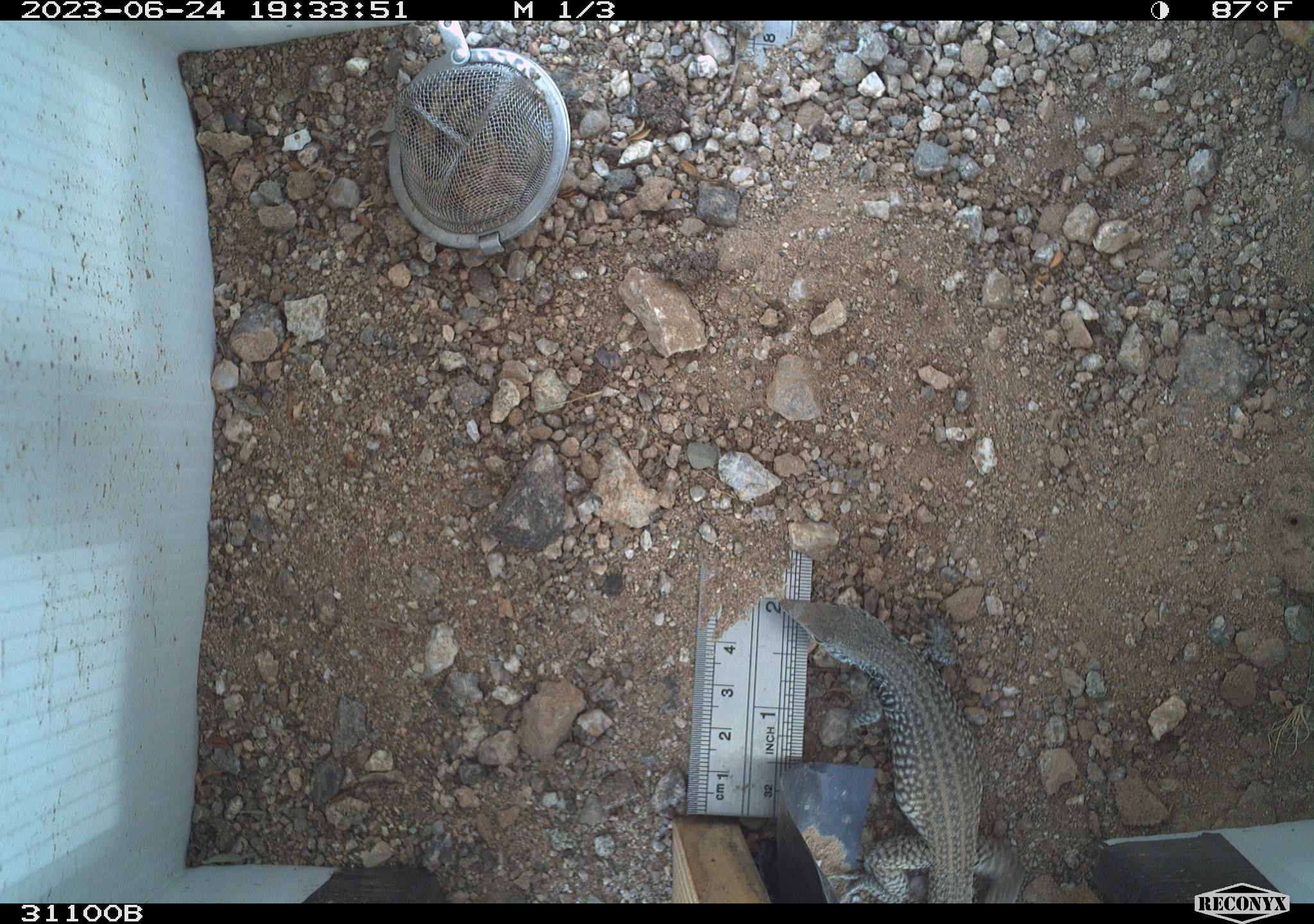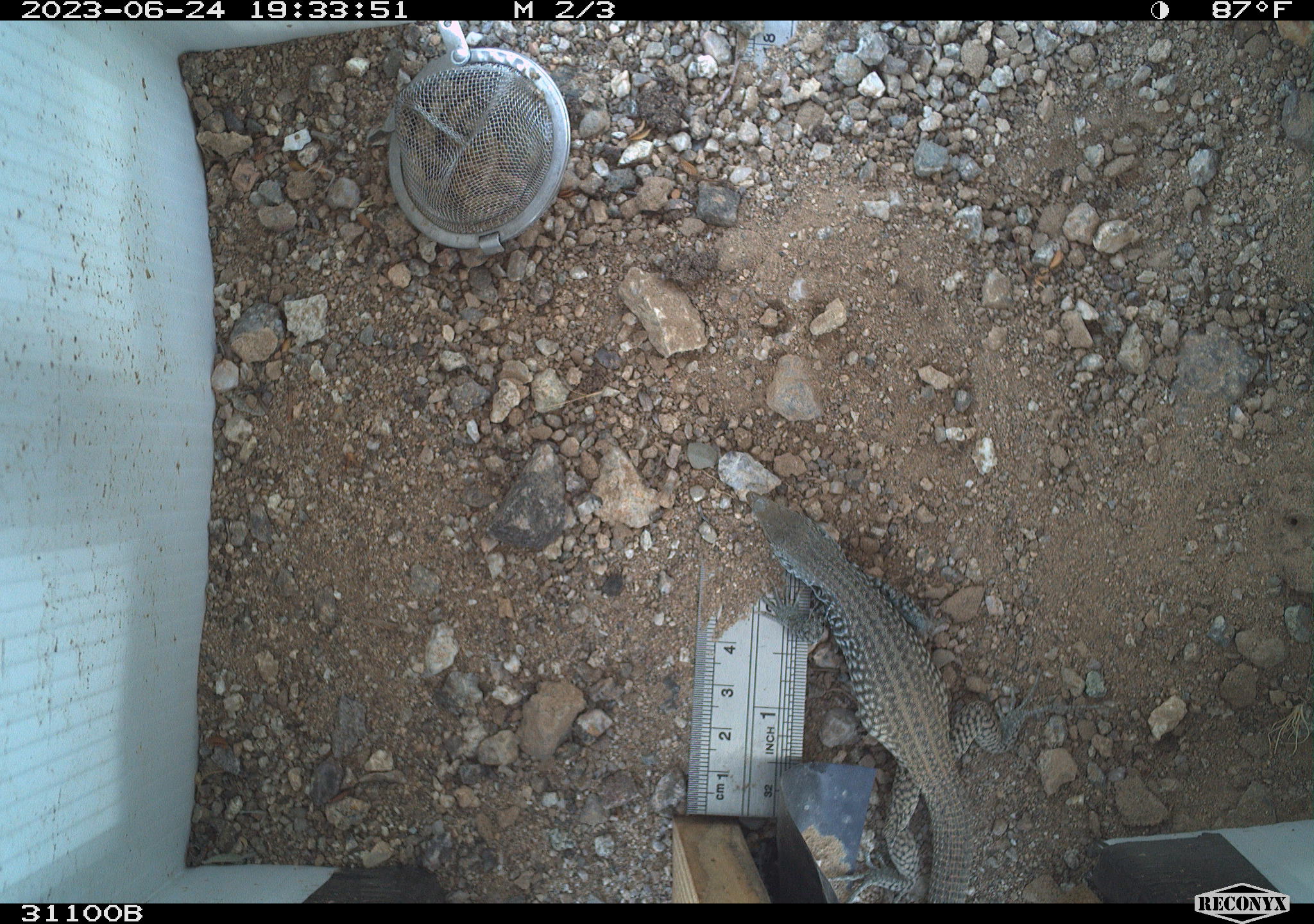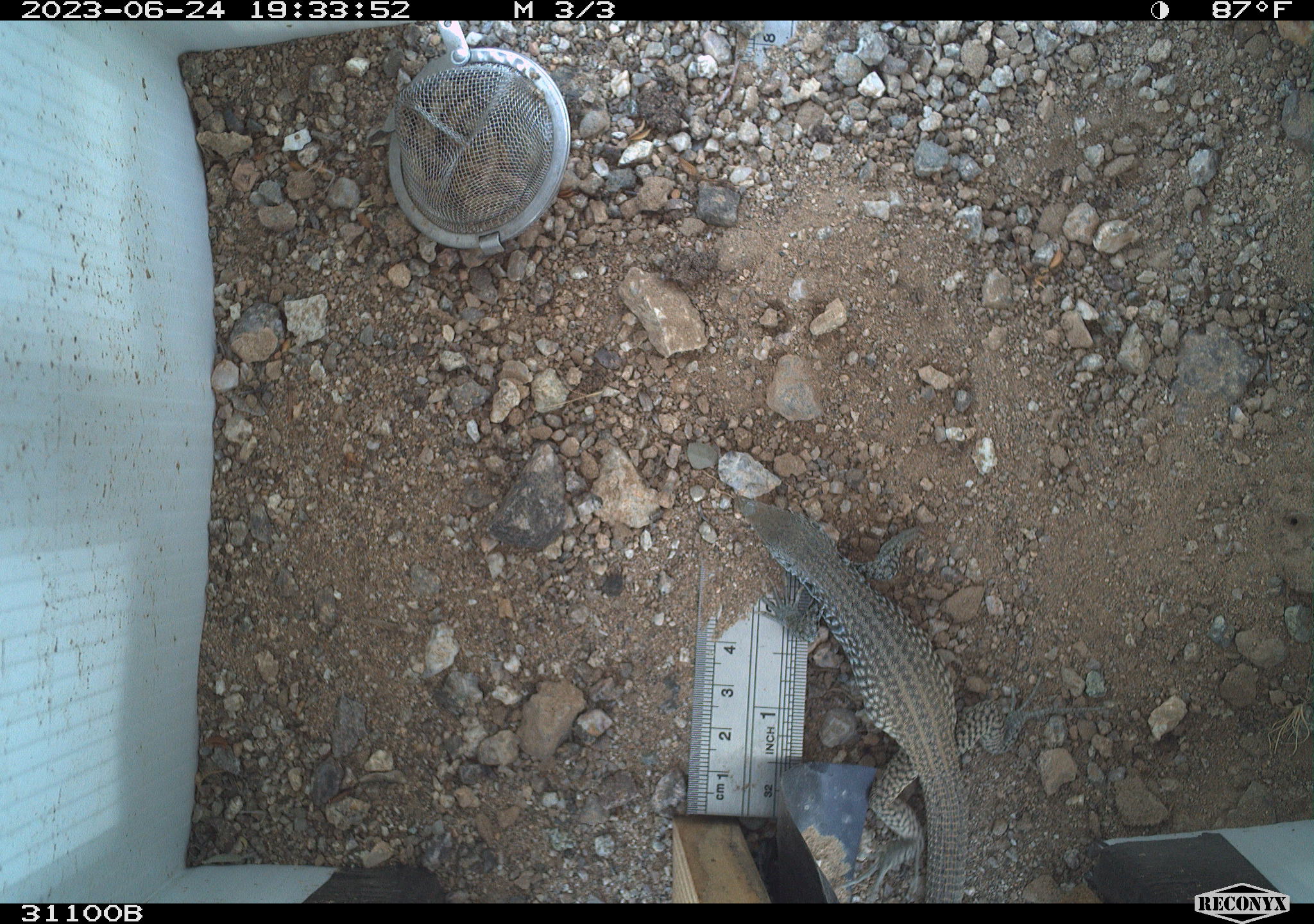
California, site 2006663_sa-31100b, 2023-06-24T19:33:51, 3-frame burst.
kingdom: Animalia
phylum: Chordata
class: Reptilia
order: Squamata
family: Teiidae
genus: Aspidoscelis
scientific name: Aspidoscelis tigris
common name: western whiptail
Western whiptail (Aspidoscelis tigris).